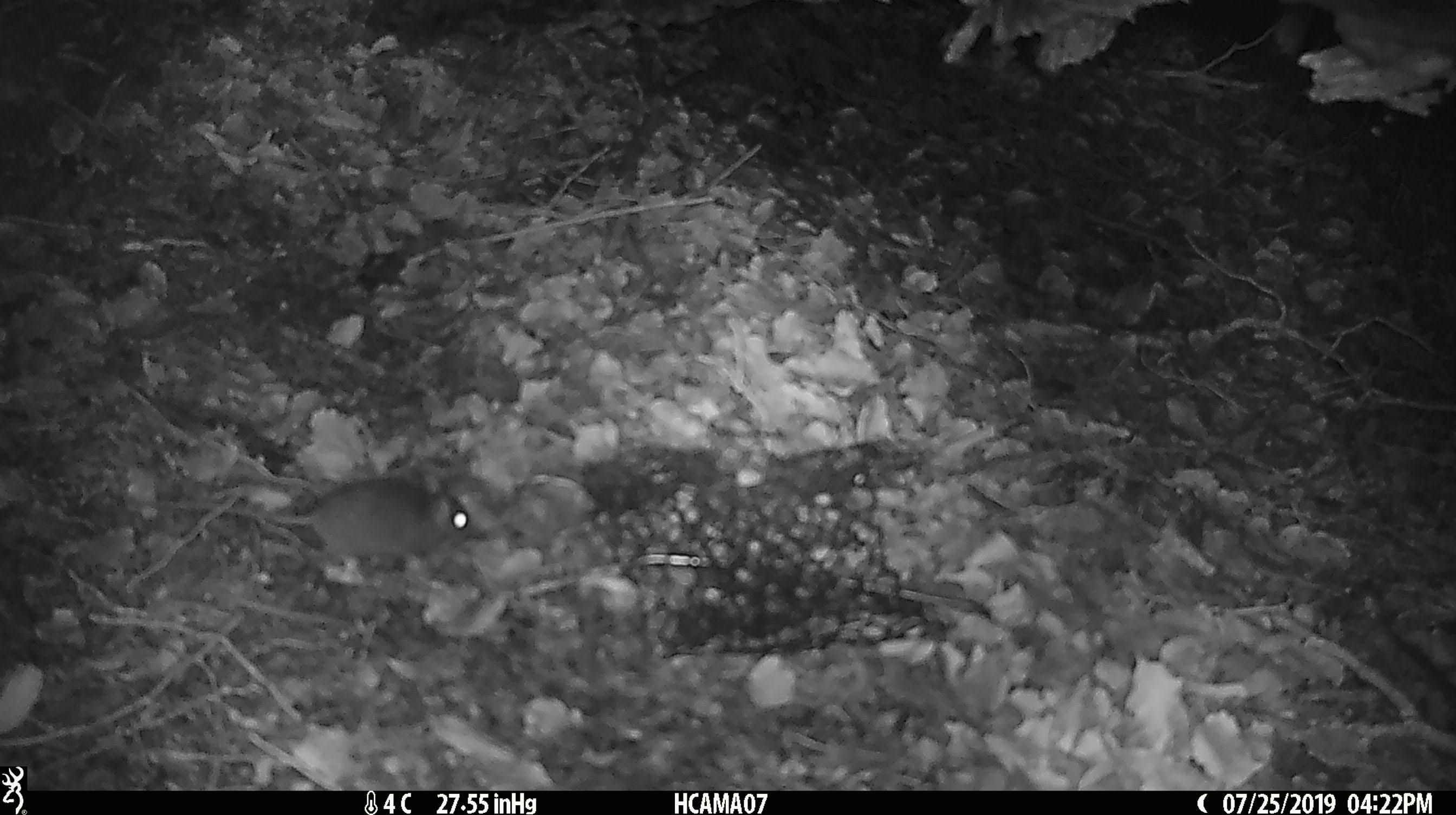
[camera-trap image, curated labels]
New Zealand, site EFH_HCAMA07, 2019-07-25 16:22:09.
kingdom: Animalia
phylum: Chordata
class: Mammalia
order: Rodentia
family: Muridae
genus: Mus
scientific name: Mus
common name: mouse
Mouse (Mus).